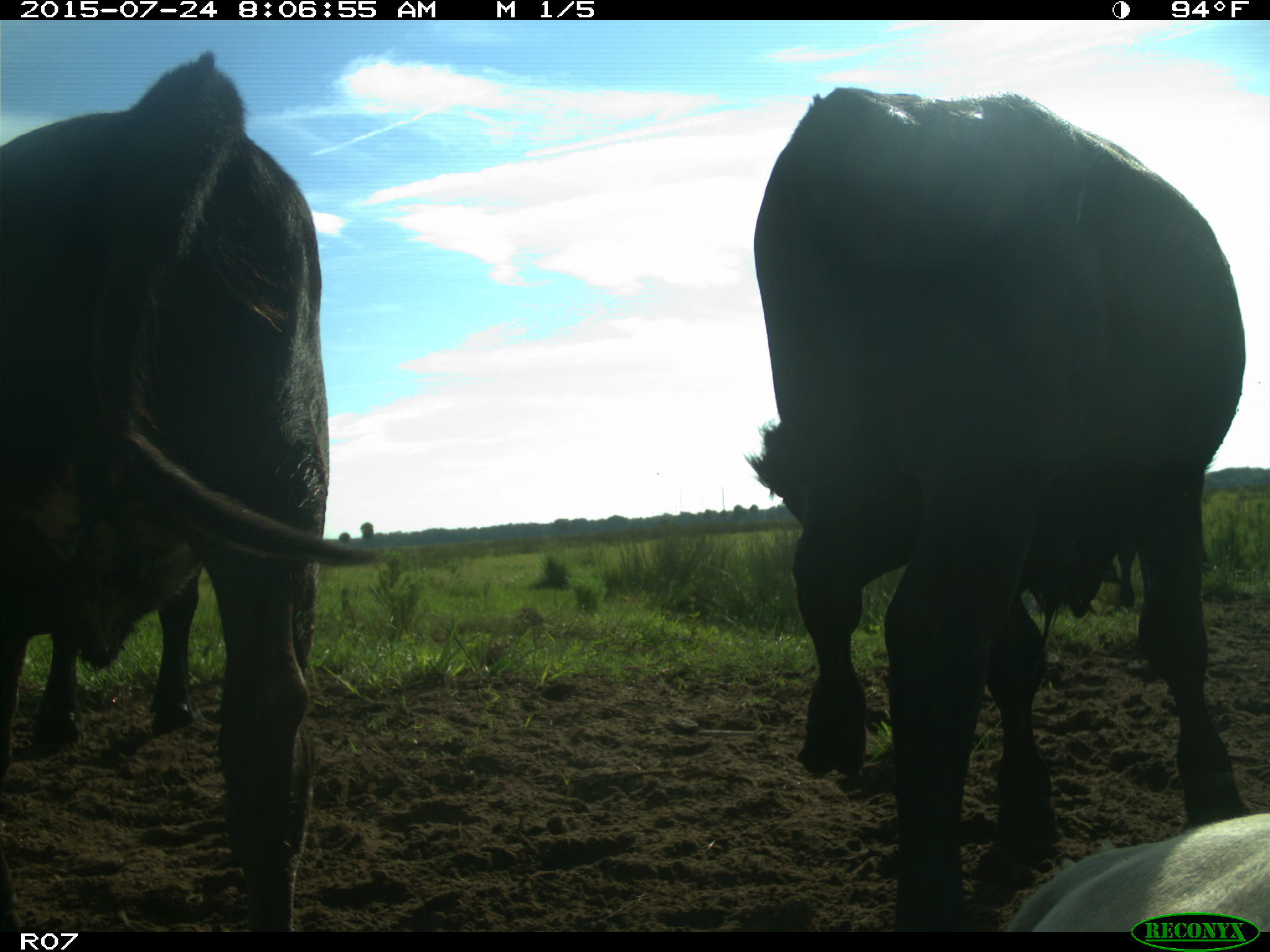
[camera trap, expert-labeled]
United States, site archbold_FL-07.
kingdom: Animalia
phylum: Chordata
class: Mammalia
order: Artiodactyla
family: Bovidae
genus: Bos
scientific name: Bos taurus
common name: domestic cow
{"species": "Bos taurus (domestic cow)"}